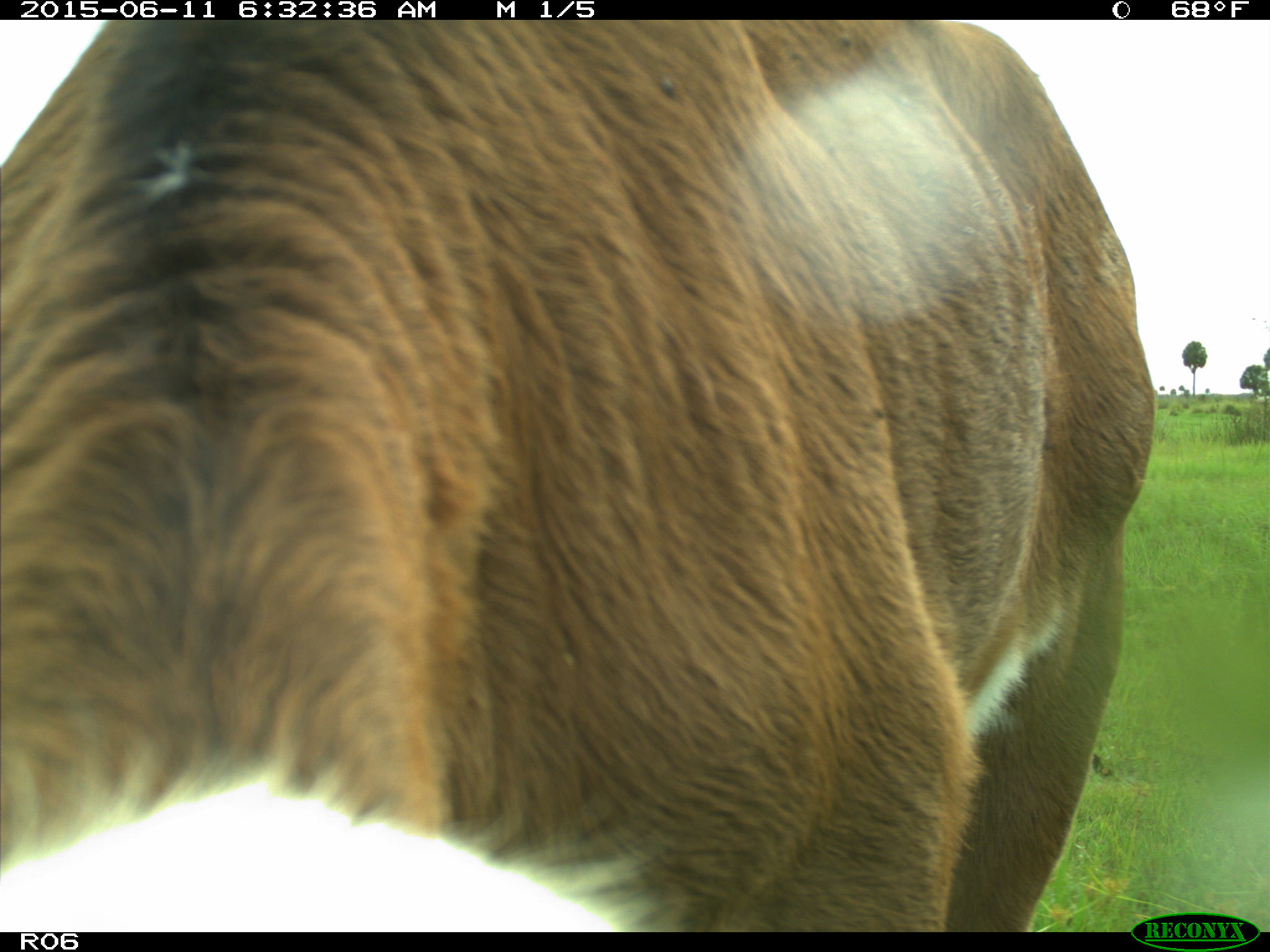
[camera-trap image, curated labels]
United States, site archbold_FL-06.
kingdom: Animalia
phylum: Chordata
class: Mammalia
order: Artiodactyla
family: Bovidae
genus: Bos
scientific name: Bos taurus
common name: domestic cow